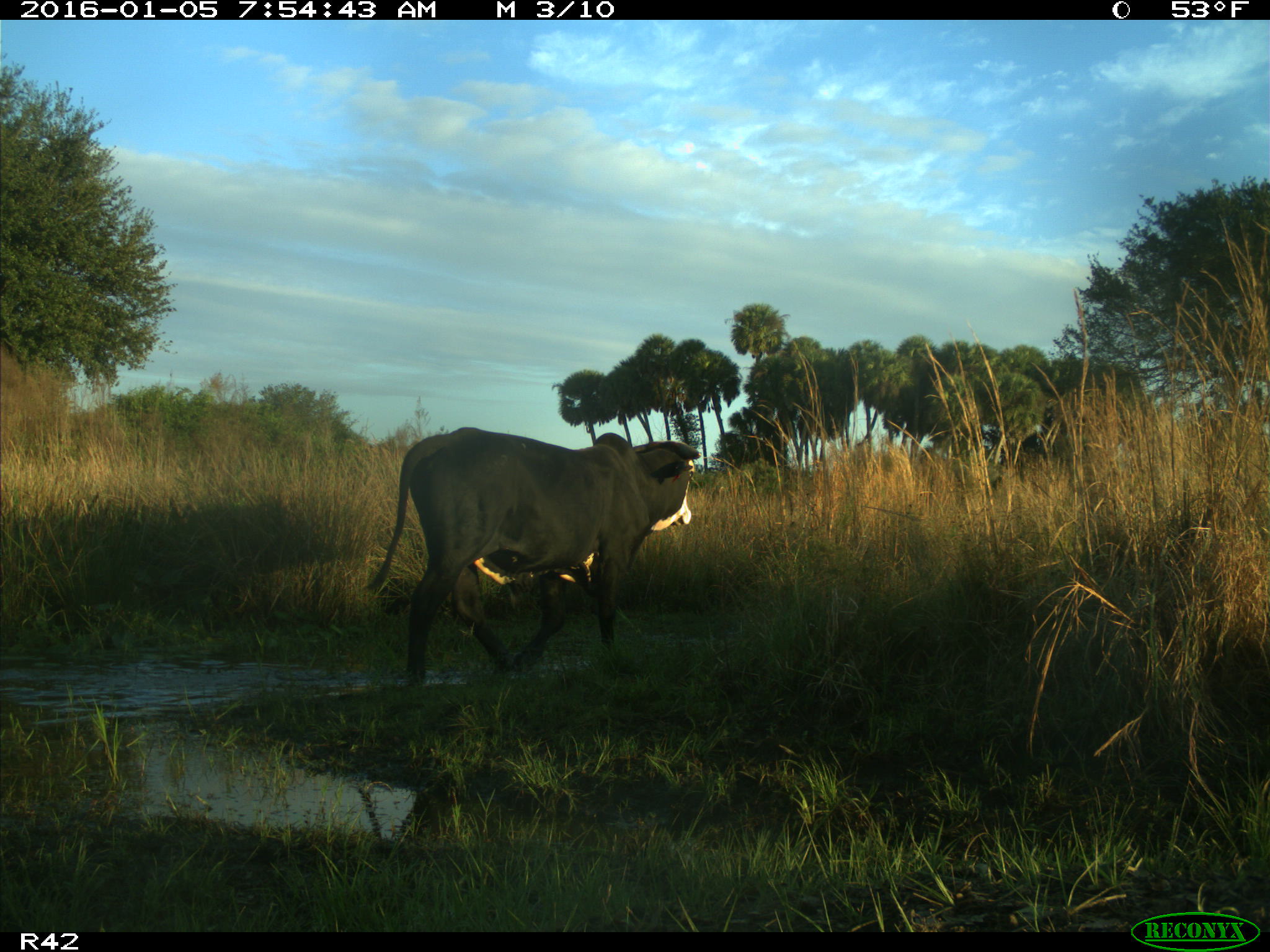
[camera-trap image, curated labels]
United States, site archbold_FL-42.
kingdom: Animalia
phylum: Chordata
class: Mammalia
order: Artiodactyla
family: Bovidae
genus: Bos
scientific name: Bos taurus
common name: domestic cow